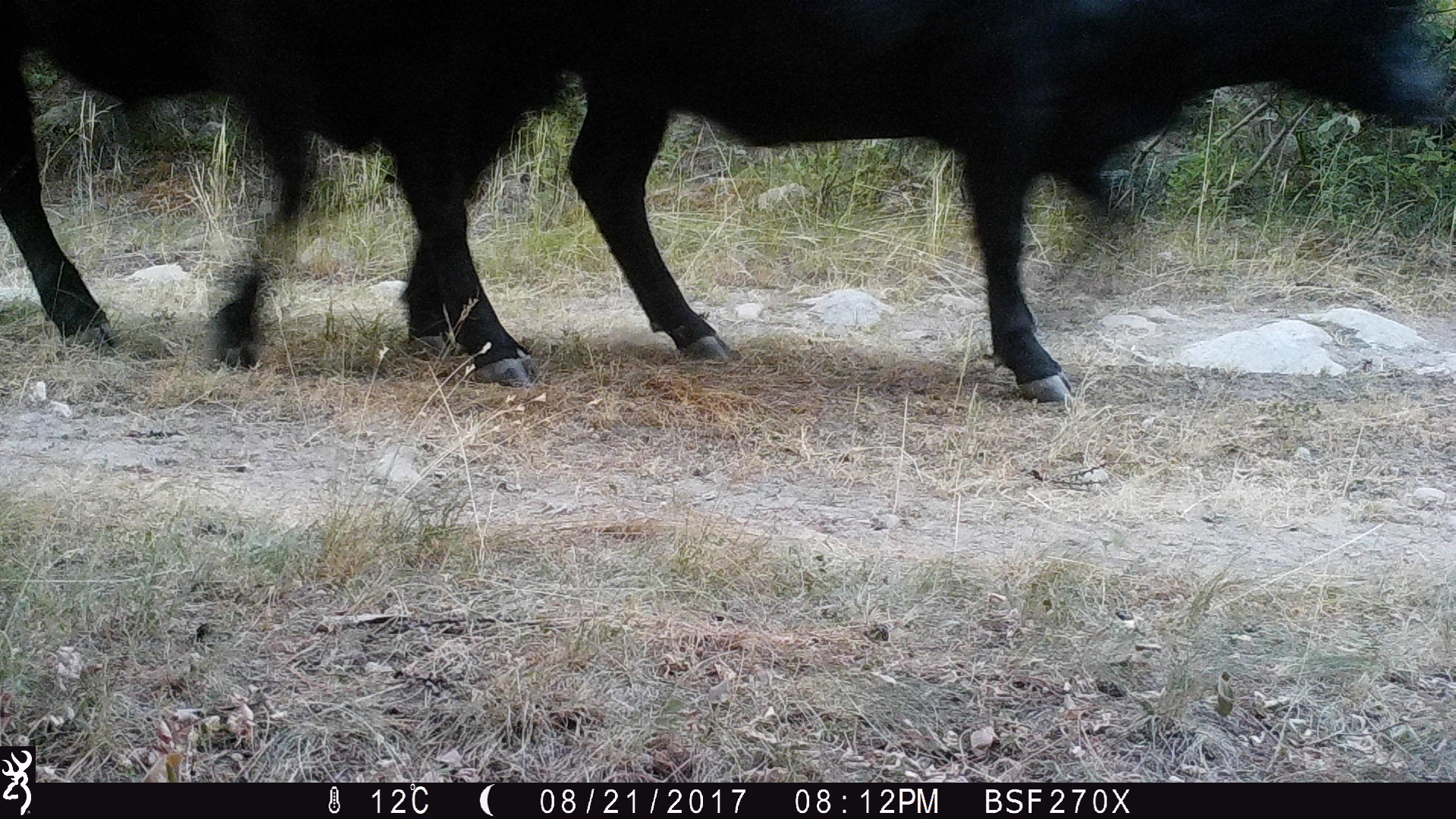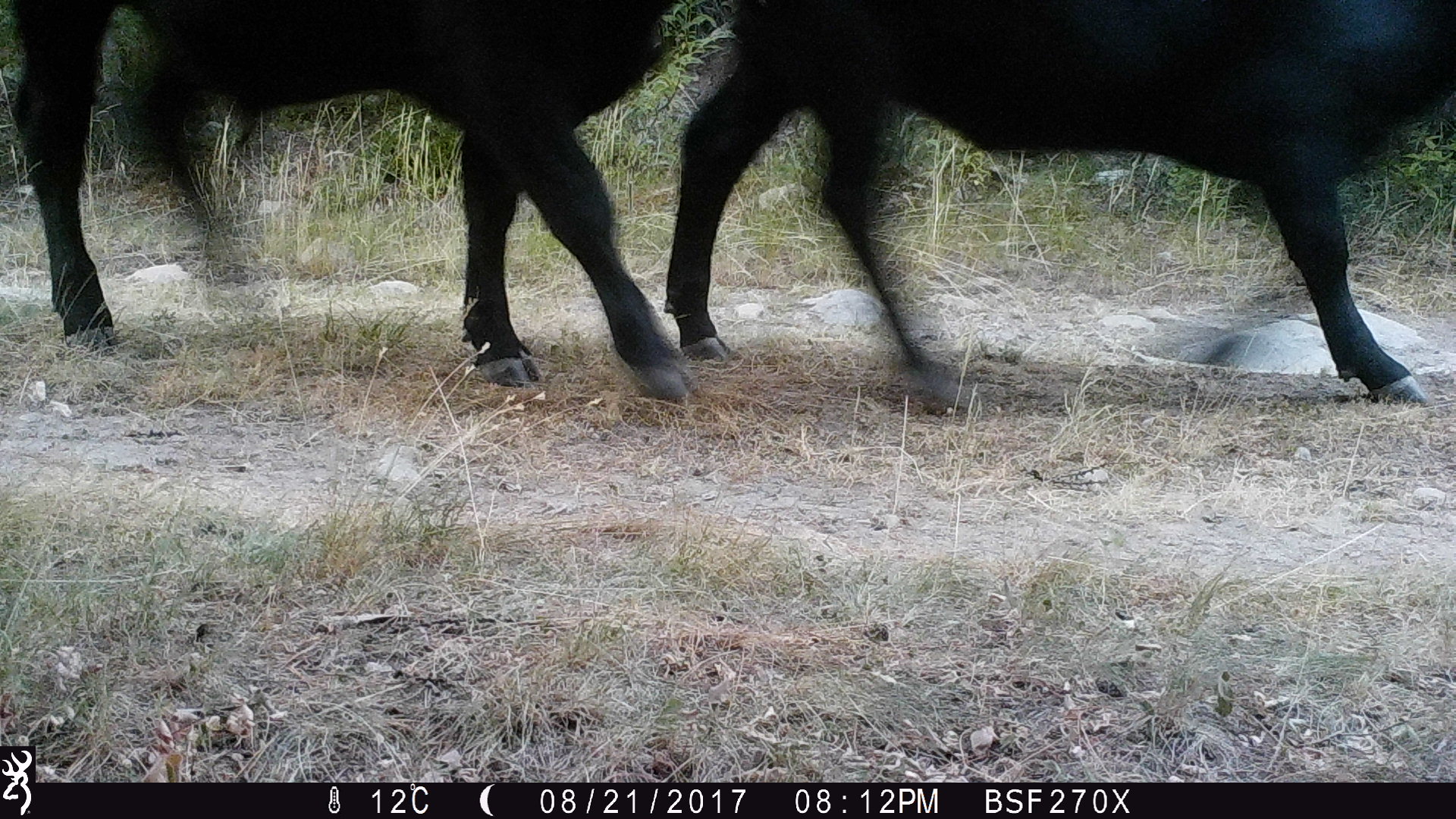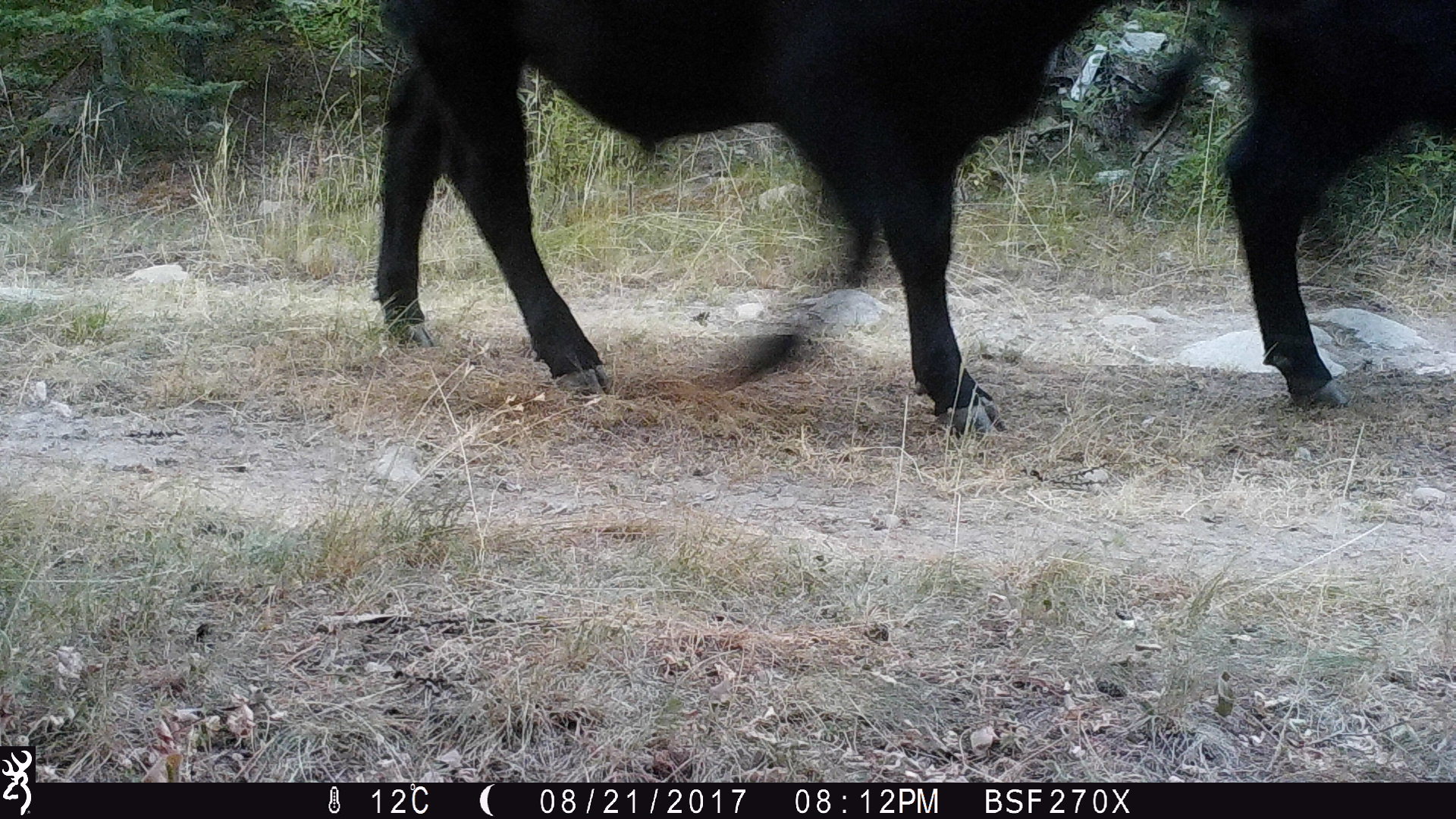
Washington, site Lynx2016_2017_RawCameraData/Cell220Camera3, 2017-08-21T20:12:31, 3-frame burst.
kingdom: Animalia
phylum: Chordata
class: Mammalia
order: Artiodactyla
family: Bovidae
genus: Bos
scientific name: Bos taurus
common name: domestic cattle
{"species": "domestic cattle (Bos taurus)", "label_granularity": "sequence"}